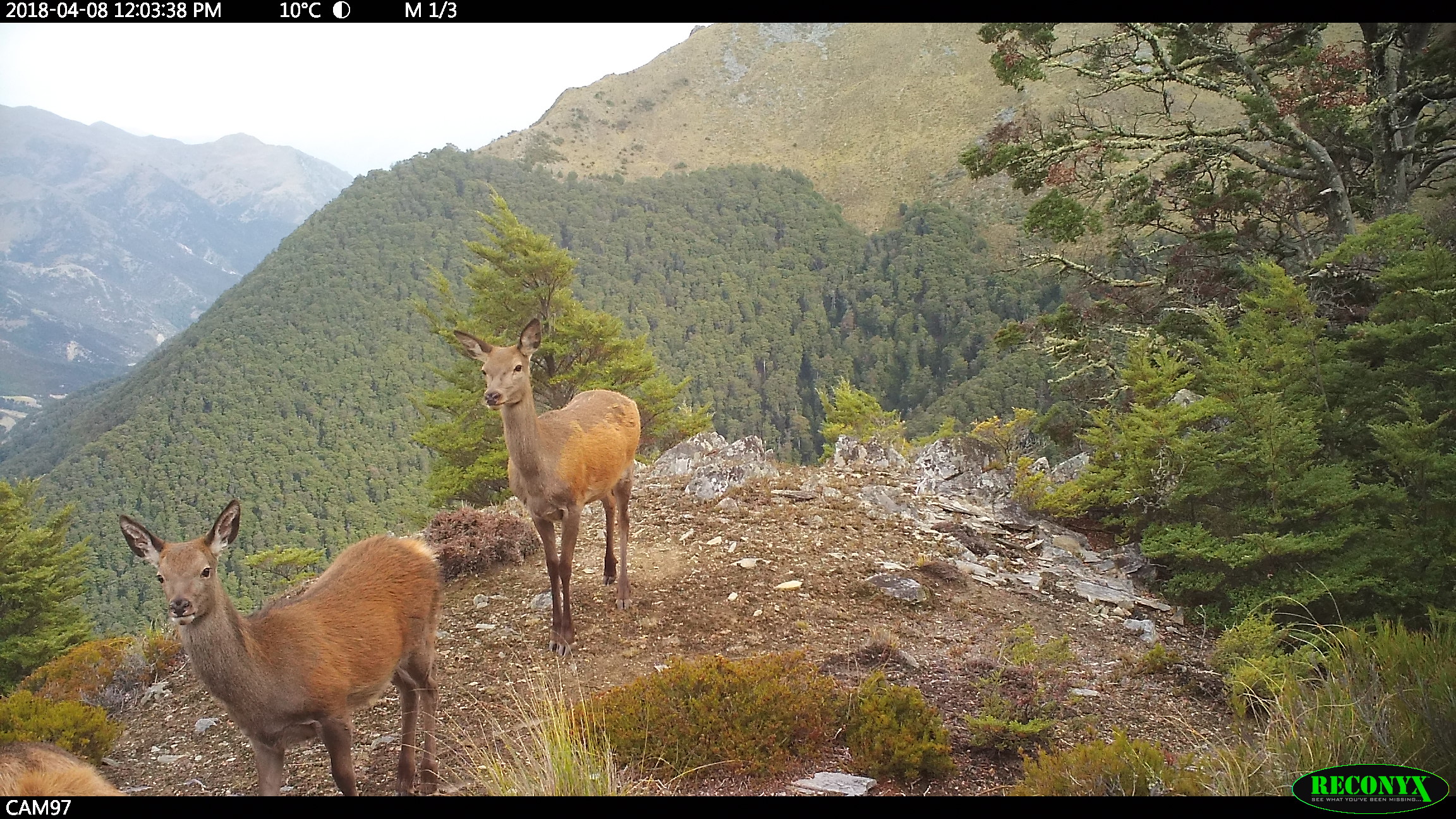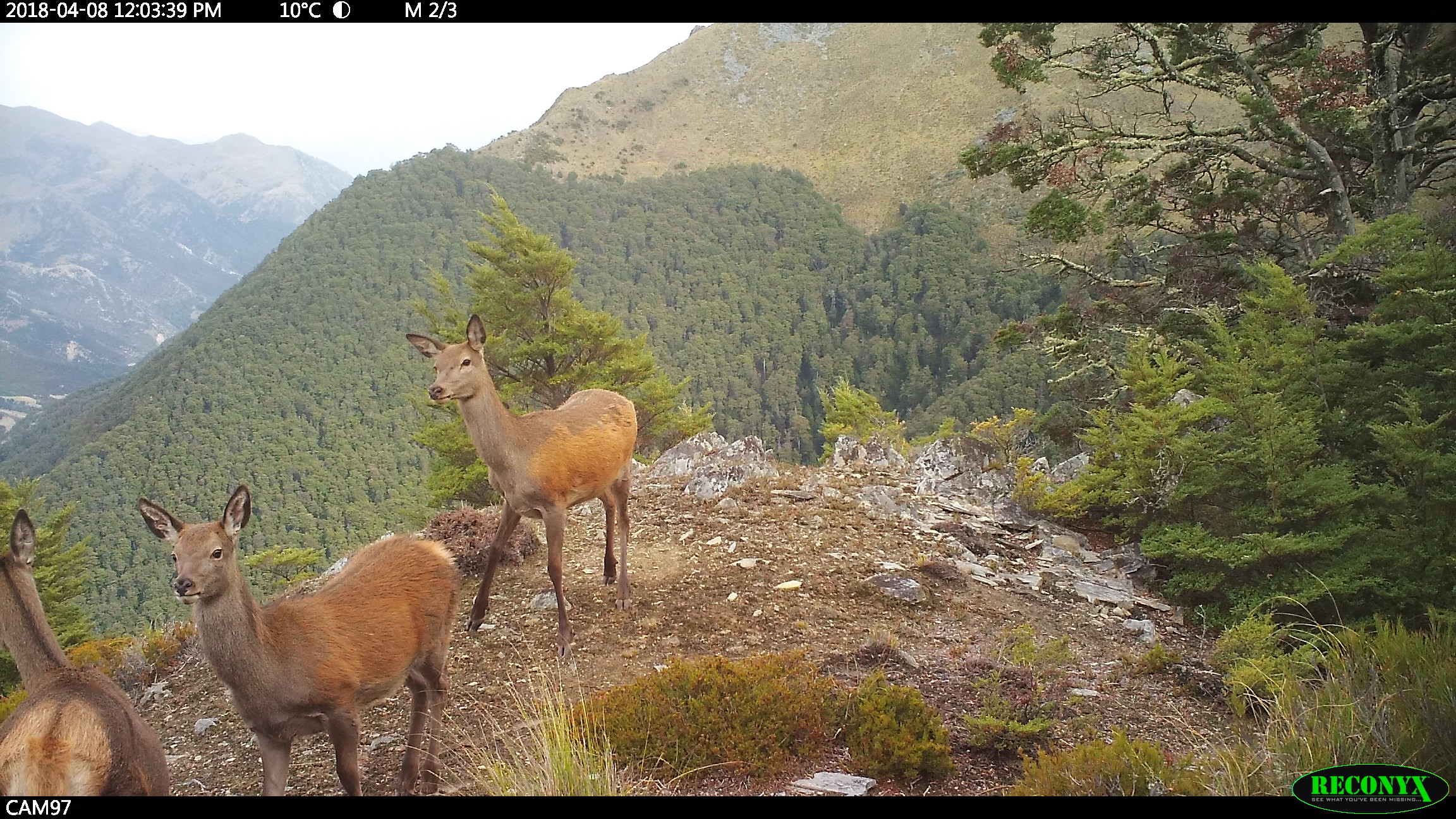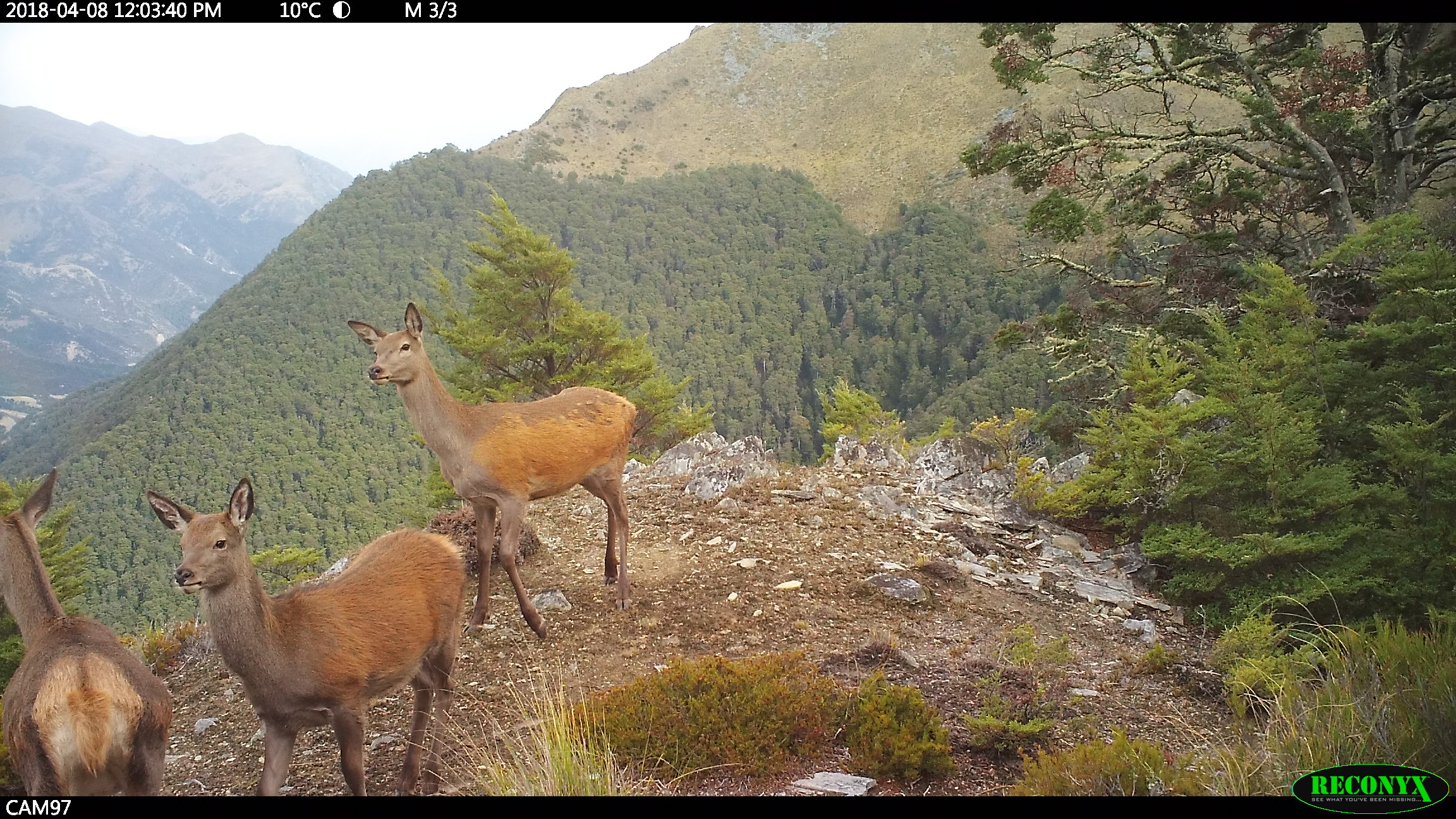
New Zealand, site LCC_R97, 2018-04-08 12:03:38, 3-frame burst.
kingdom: Animalia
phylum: Chordata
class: Mammalia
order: Artiodactyla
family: Cervidae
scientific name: Cervidae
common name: deer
Deer (Cervidae).